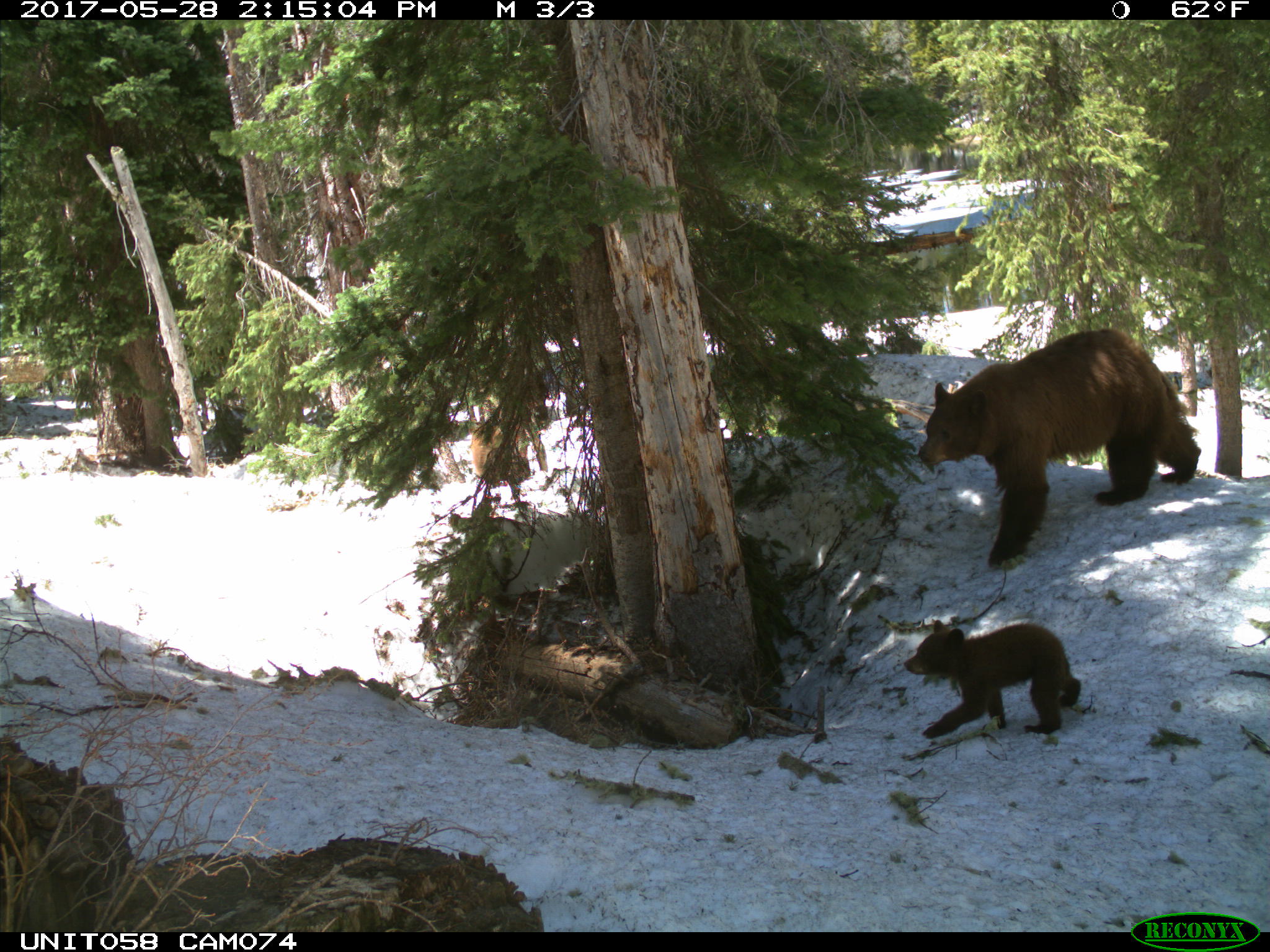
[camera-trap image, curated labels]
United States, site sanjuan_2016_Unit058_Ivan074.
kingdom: Animalia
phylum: Chordata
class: Mammalia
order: Carnivora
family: Ursidae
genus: Ursus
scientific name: Ursus americanus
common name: american black bear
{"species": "Ursus americanus (american black bear)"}